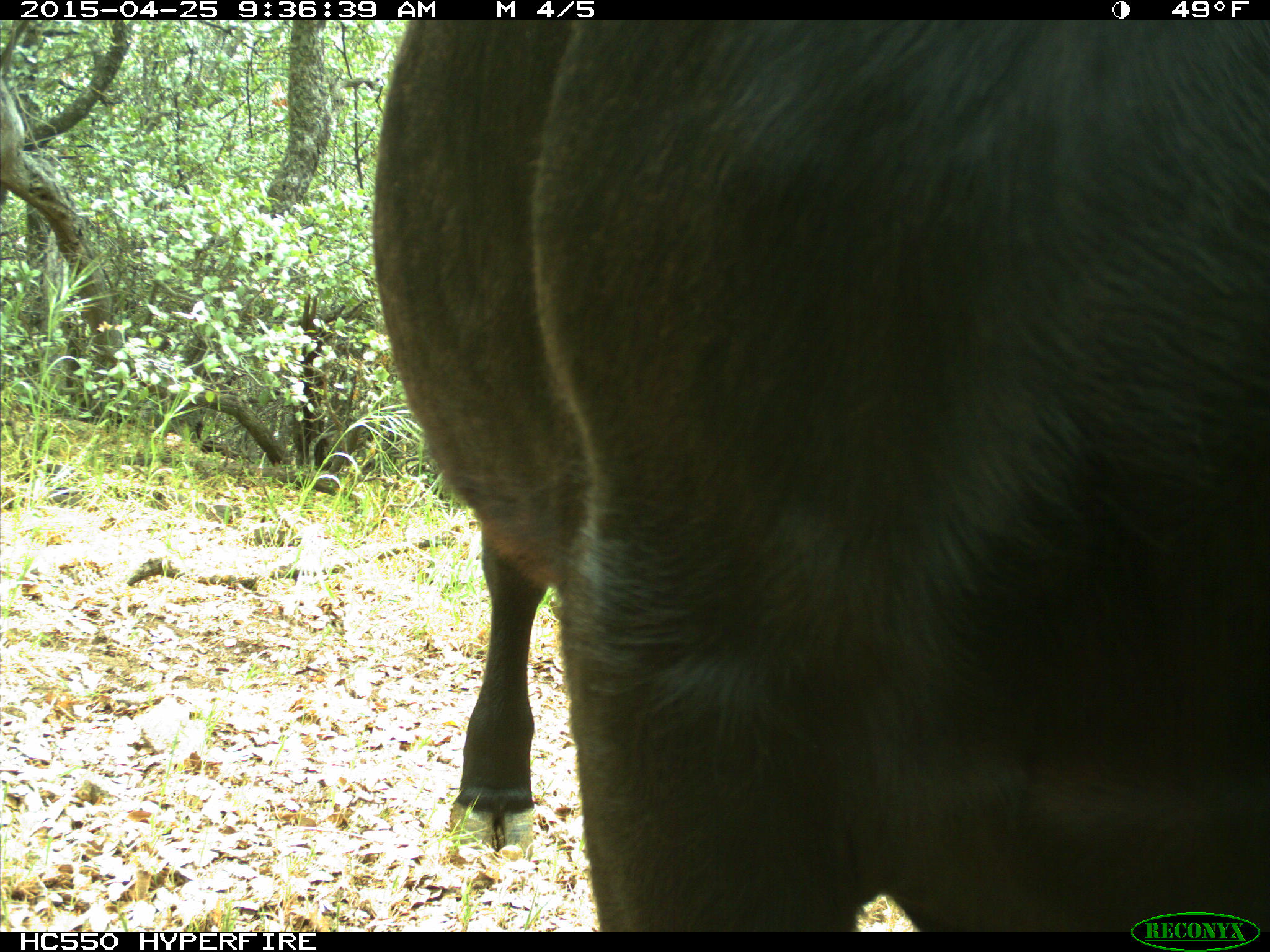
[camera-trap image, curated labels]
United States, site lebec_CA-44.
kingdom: Animalia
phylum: Chordata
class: Mammalia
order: Artiodactyla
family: Suidae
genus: Sus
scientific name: Sus scrofa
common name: wild boar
Sus scrofa (wild boar).